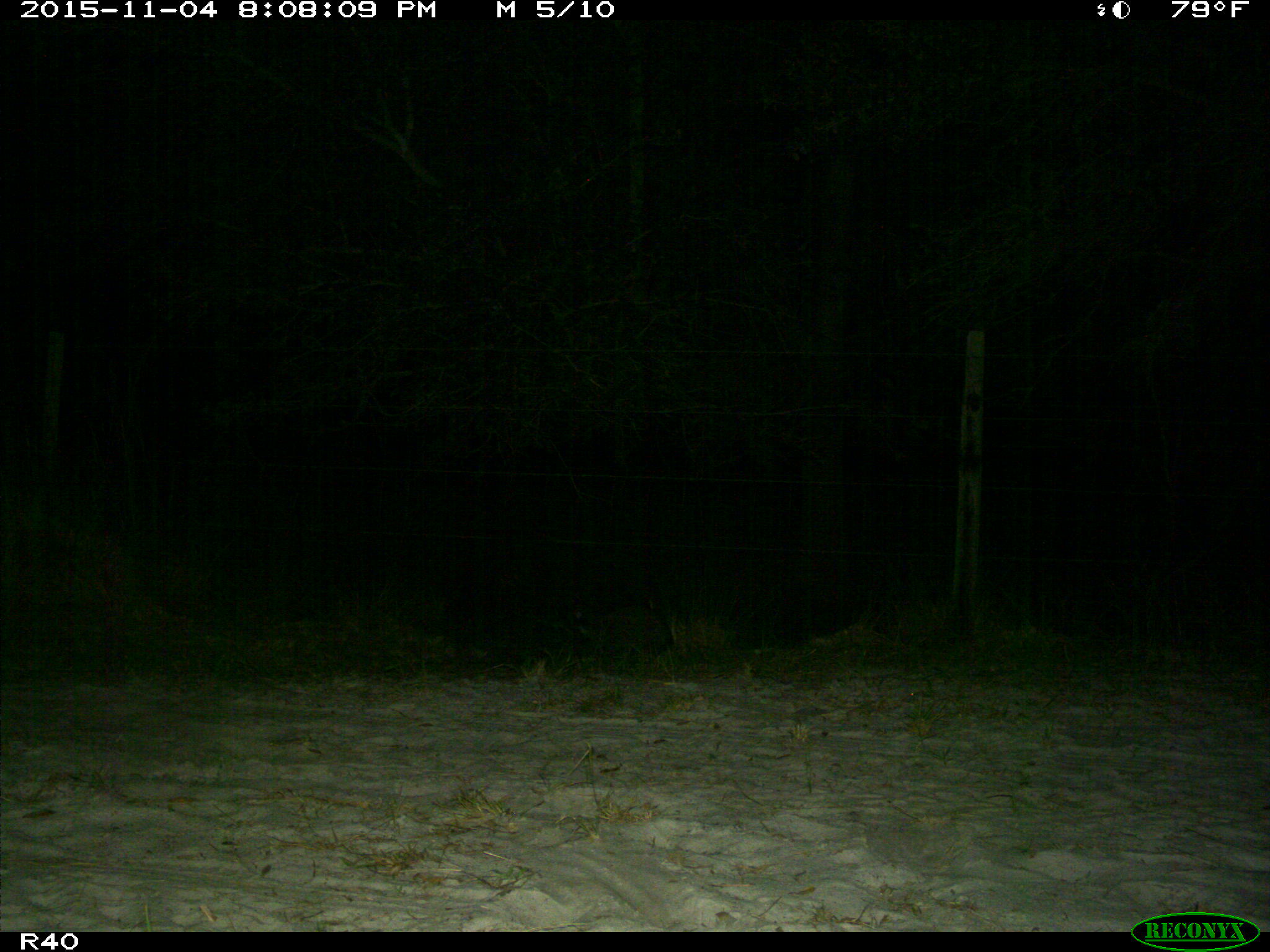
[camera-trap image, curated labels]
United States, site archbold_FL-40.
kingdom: Animalia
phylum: Chordata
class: Mammalia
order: Carnivora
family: Procyonidae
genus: Procyon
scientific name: Procyon lotor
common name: common raccoon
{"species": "Procyon lotor (common raccoon)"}